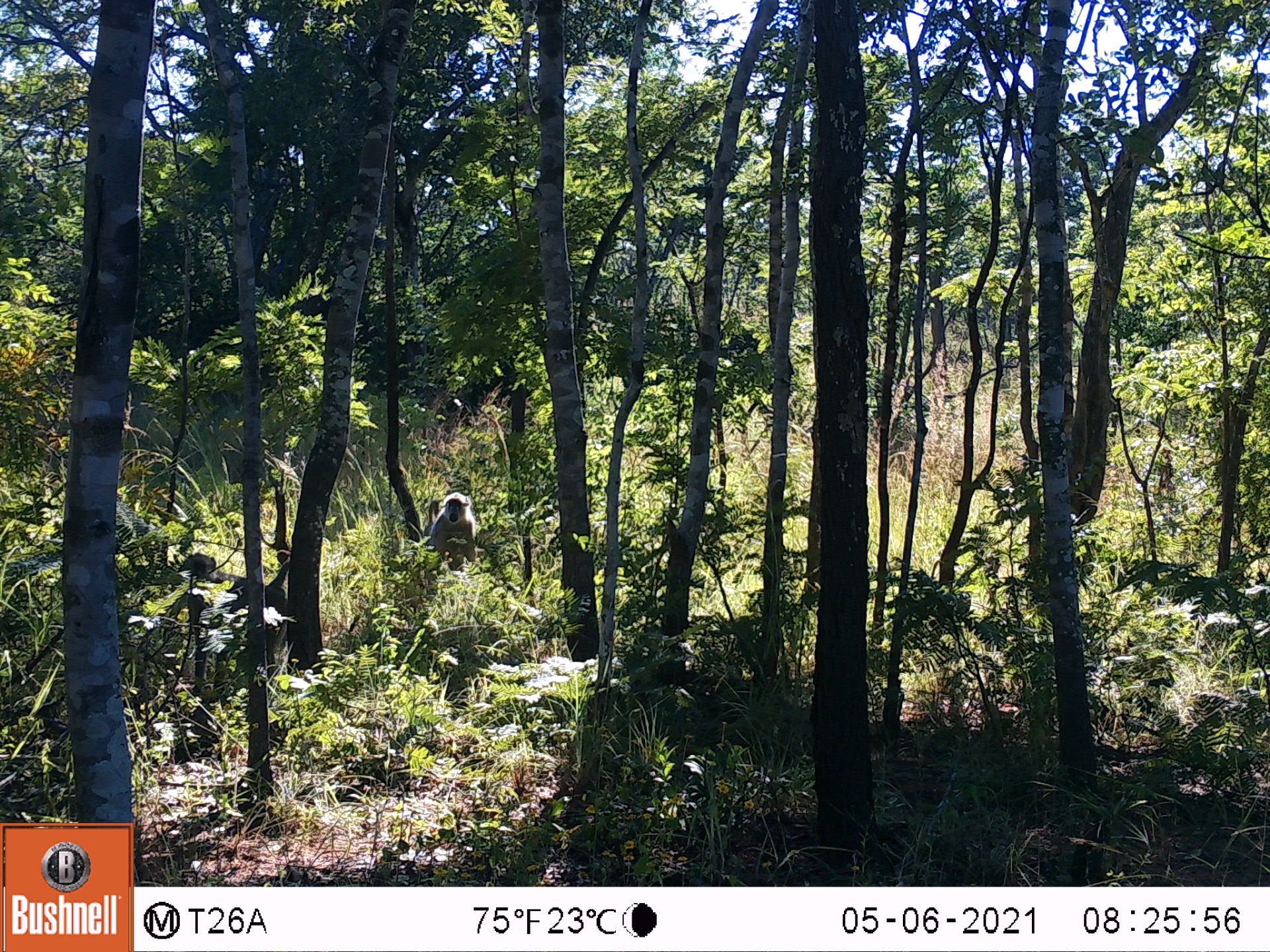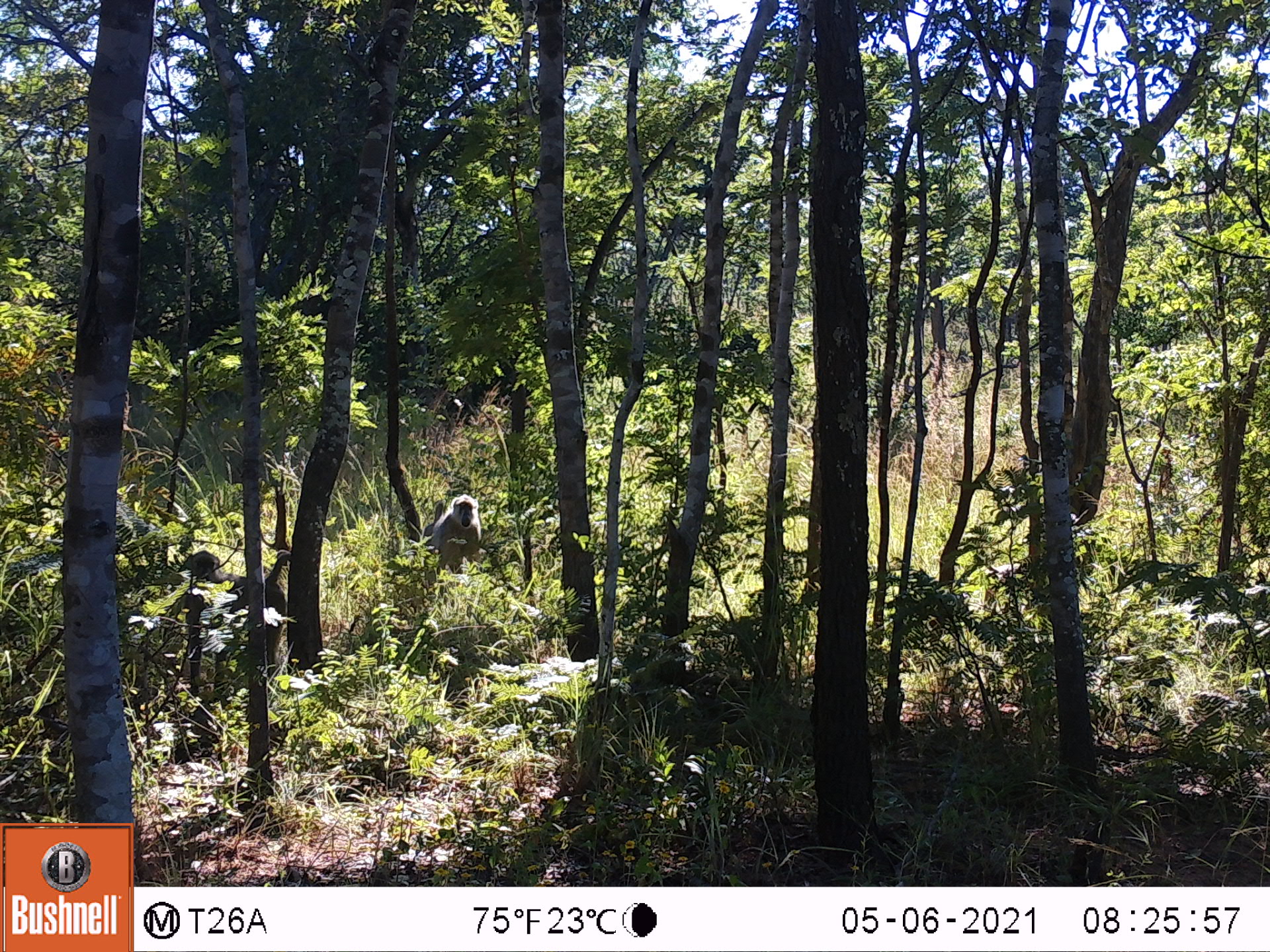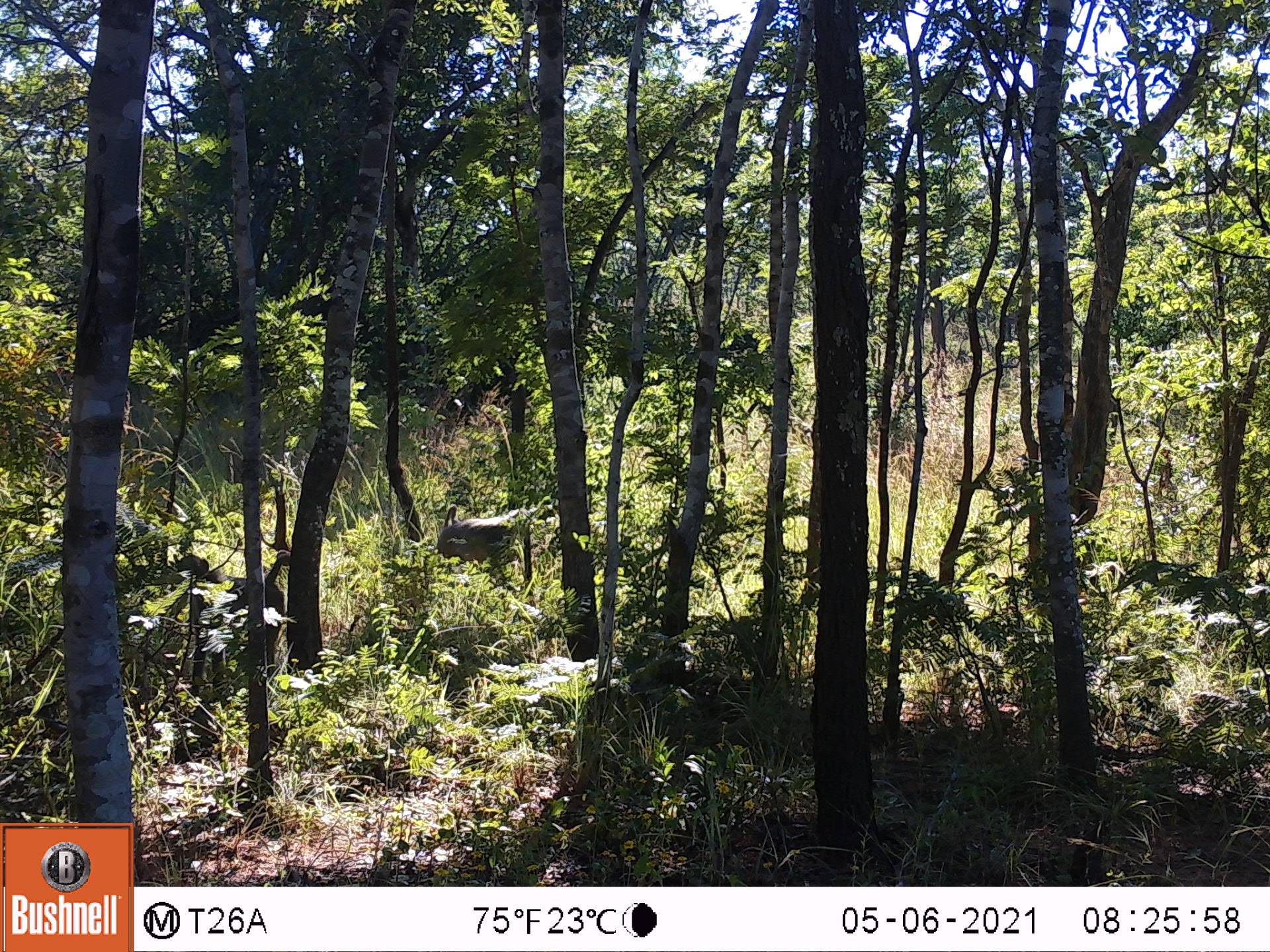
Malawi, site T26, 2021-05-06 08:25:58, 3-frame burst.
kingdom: Animalia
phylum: Chordata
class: Mammalia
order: Primates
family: Cercopithecidae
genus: Papio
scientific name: Papio cynocephalus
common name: yellow baboon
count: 2